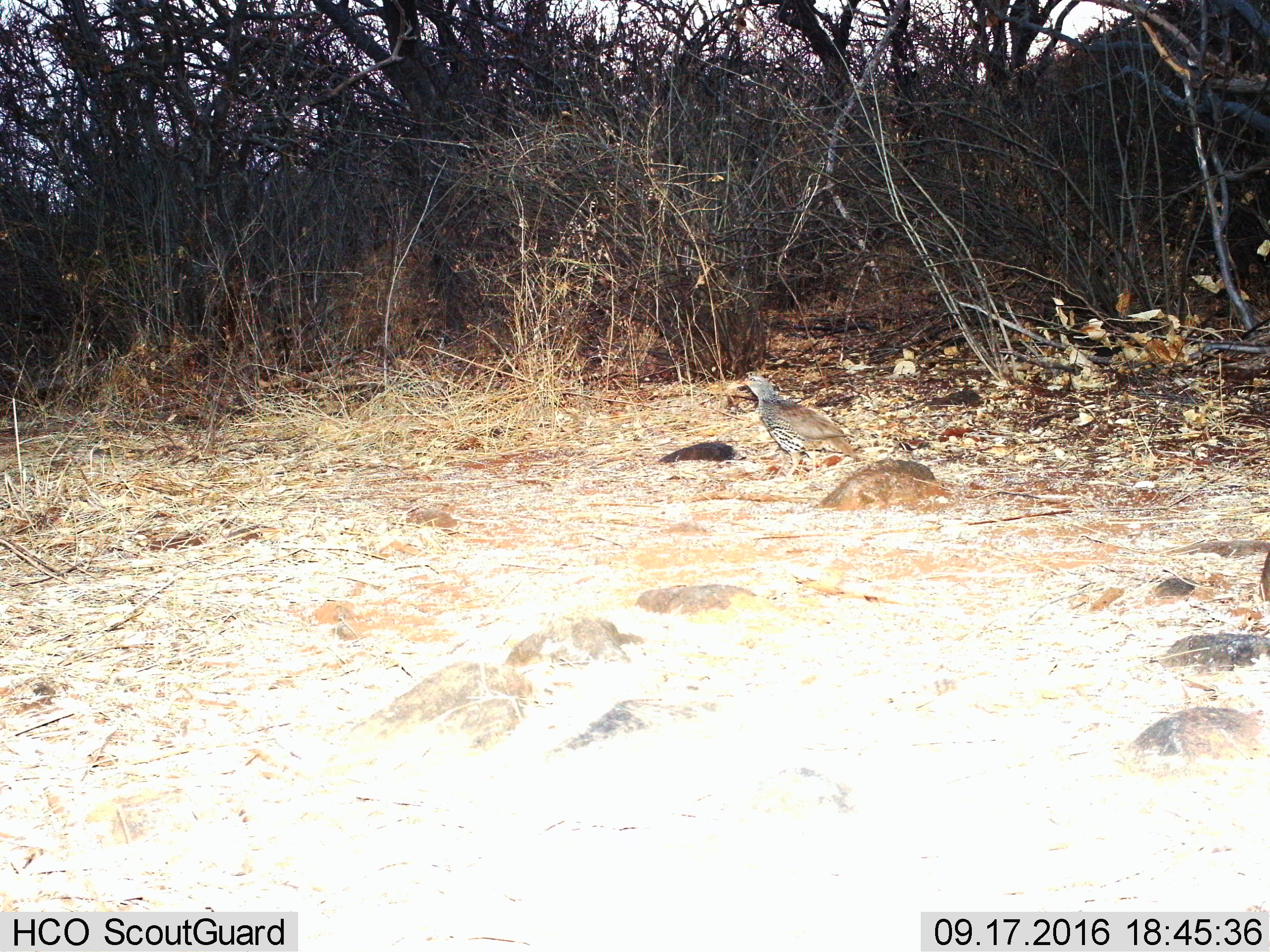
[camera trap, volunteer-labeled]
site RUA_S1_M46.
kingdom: Animalia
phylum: Chordata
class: Aves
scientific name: Aves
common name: bird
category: birdother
Birdother (bird) (Aves), count 1. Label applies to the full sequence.